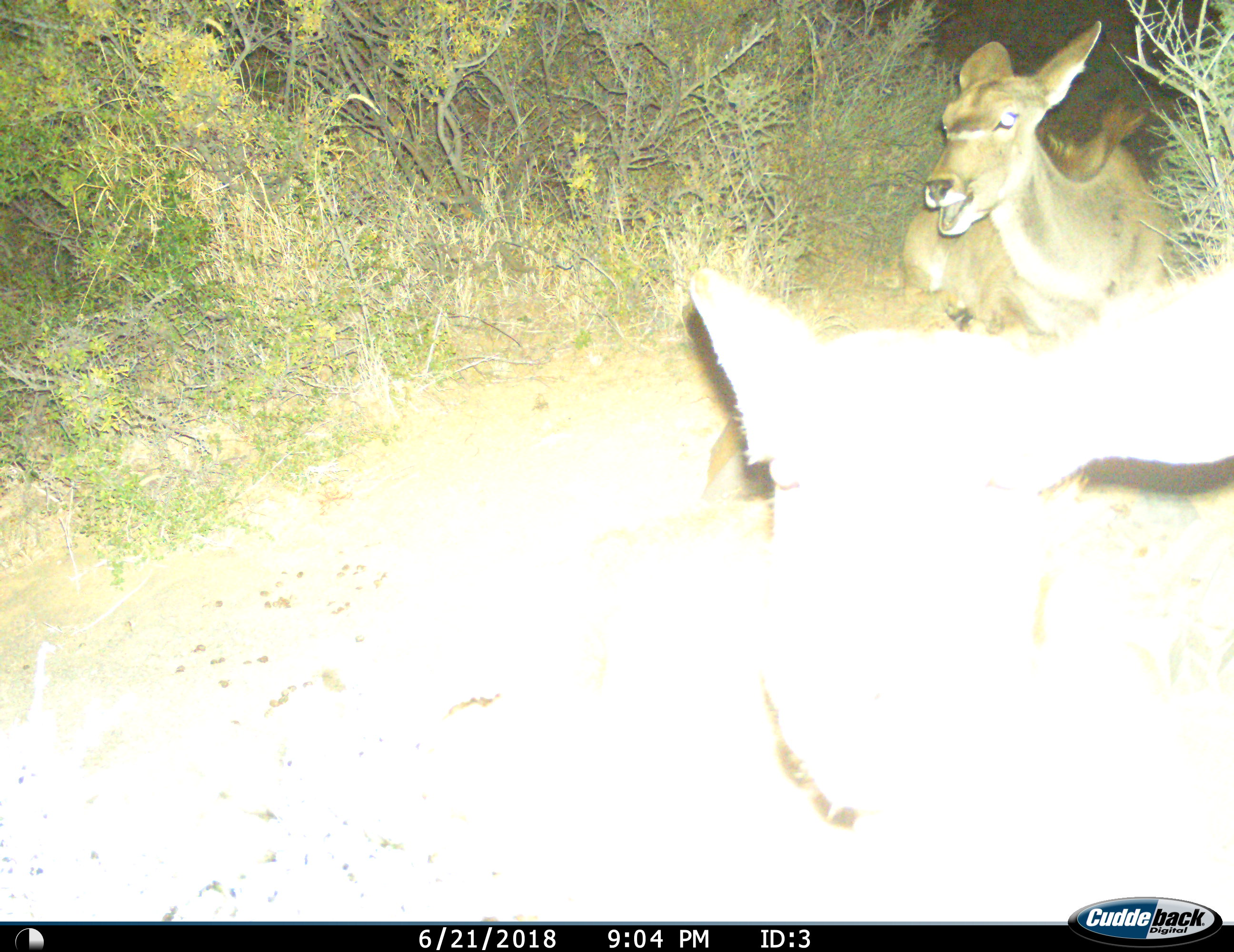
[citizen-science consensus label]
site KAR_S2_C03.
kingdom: Animalia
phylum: Chordata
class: Mammalia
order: Artiodactyla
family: Bovidae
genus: Tragelaphus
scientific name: Tragelaphus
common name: kudu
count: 2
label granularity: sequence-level